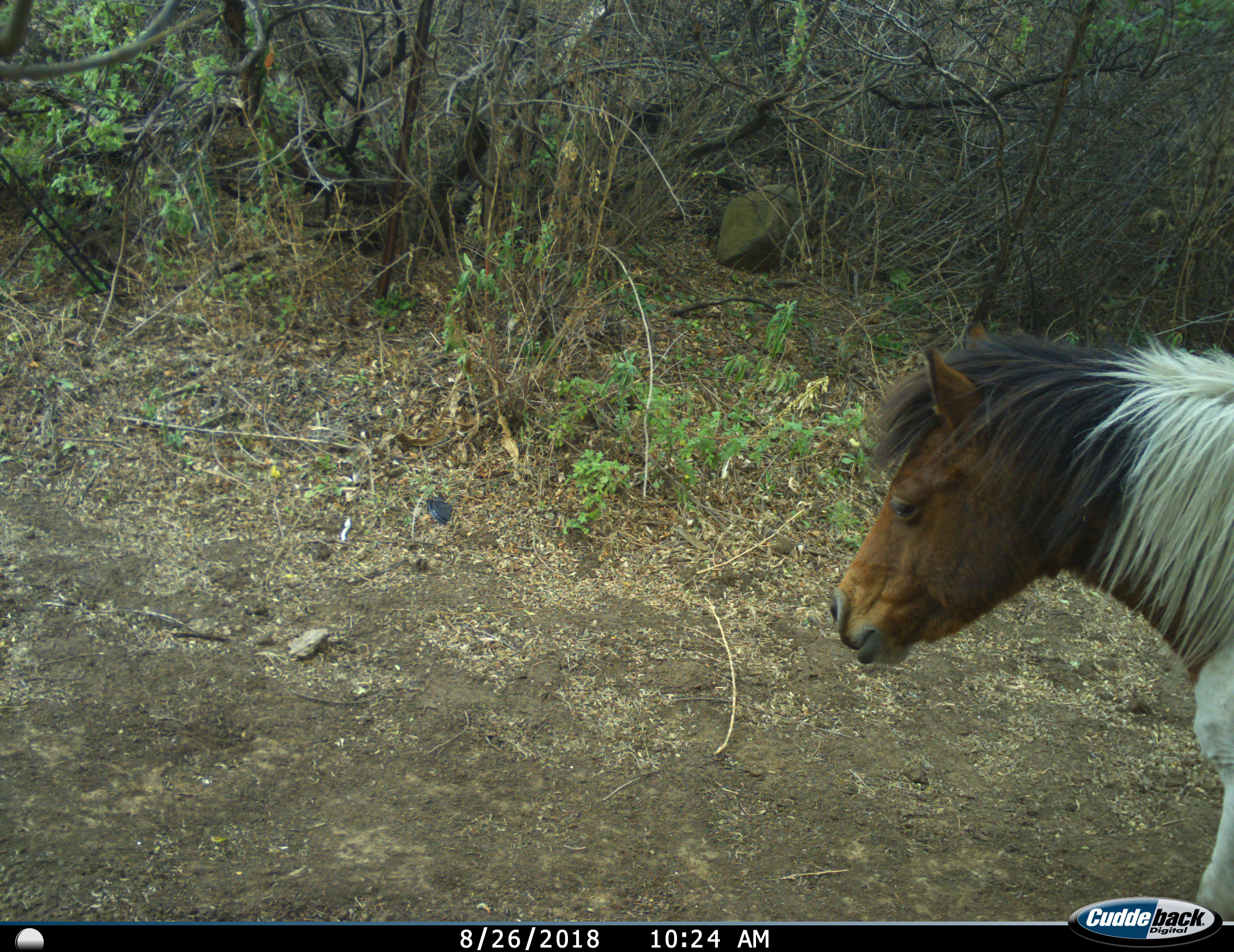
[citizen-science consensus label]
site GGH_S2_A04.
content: unidentified animal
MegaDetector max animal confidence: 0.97